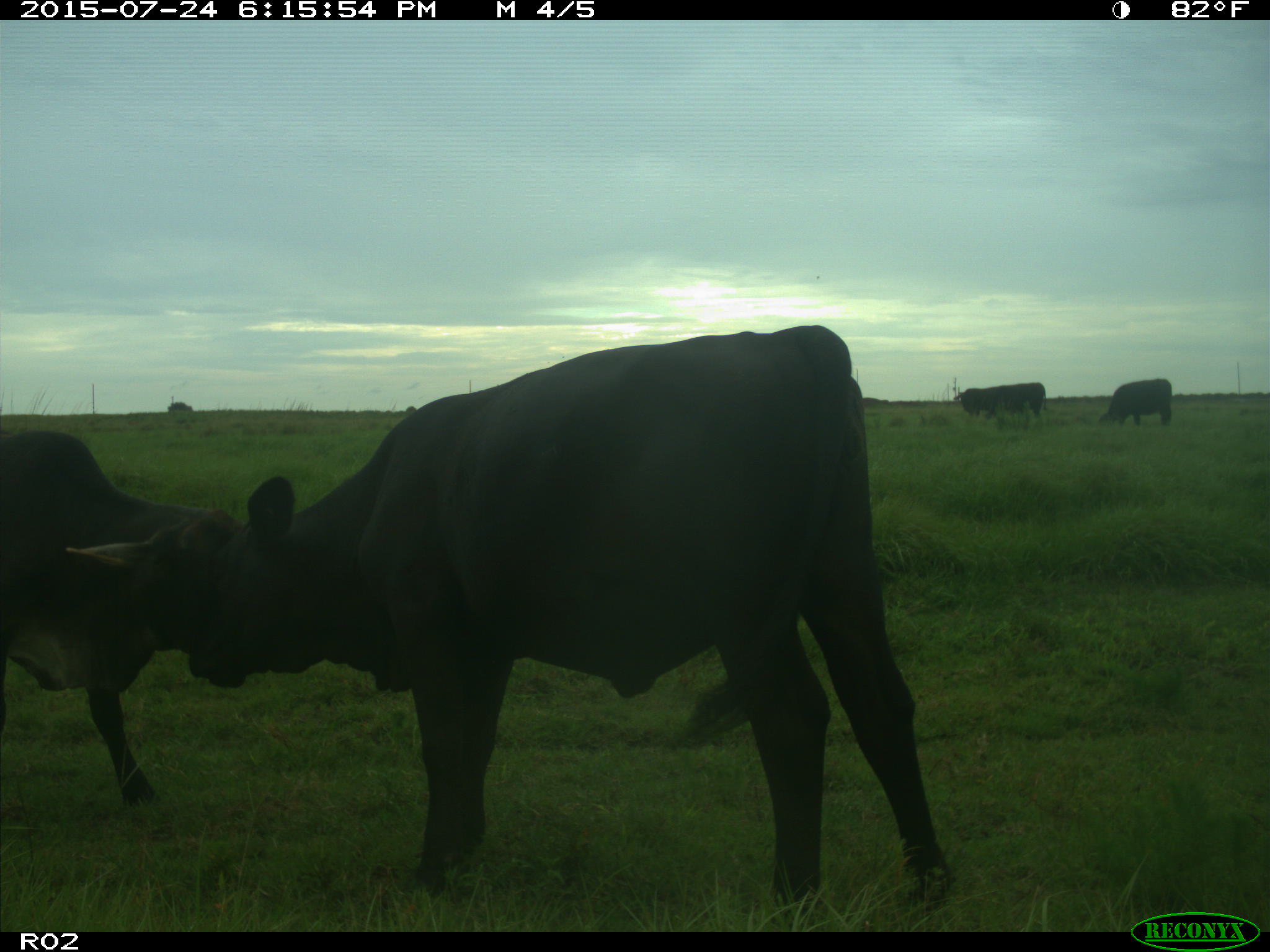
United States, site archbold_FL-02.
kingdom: Animalia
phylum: Chordata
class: Mammalia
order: Artiodactyla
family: Bovidae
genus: Bos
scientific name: Bos taurus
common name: domestic cow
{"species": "Bos taurus (domestic cow)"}